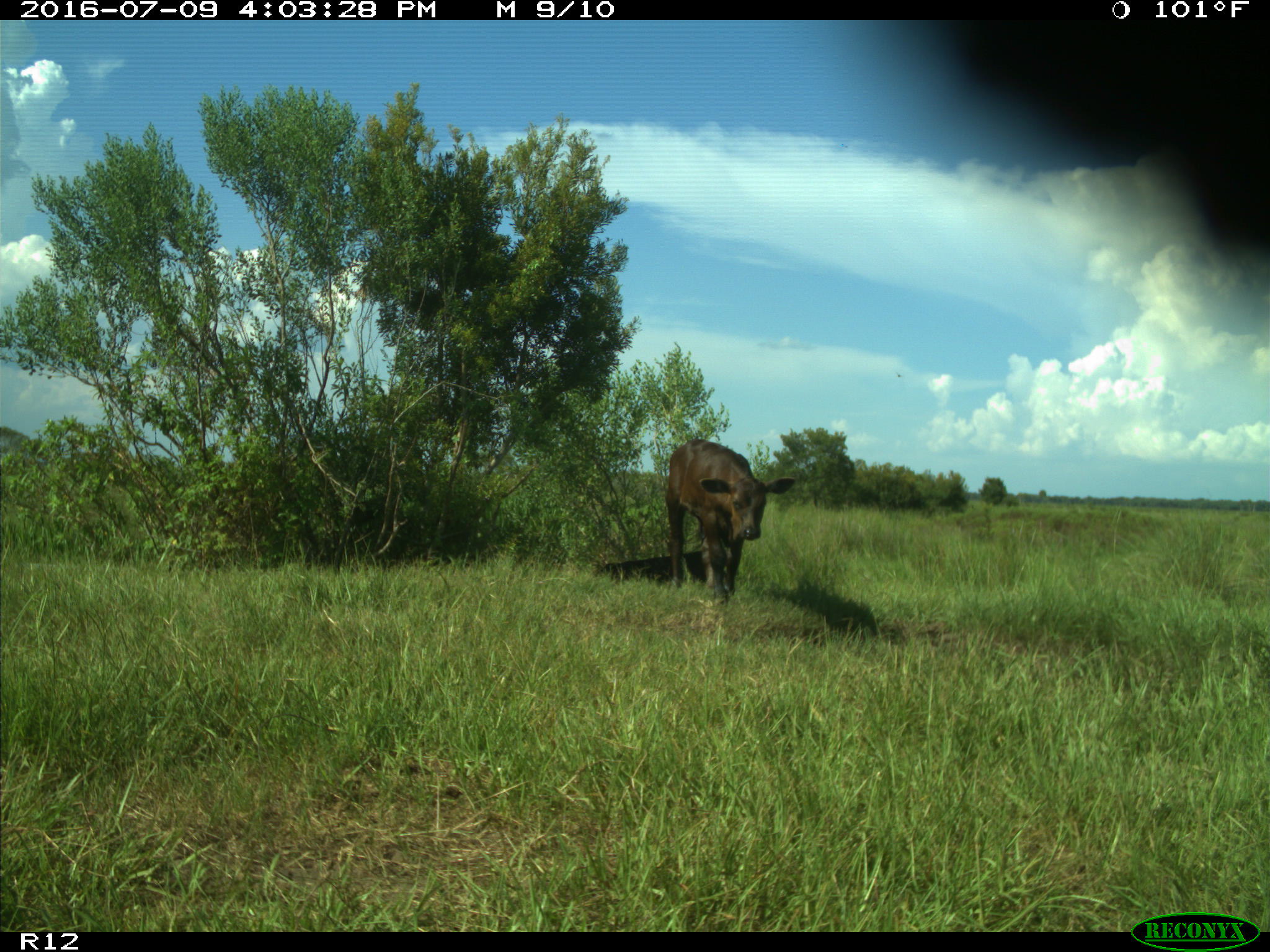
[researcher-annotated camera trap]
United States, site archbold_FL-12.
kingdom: Animalia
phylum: Chordata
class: Mammalia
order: Artiodactyla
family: Bovidae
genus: Bos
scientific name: Bos taurus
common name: domestic cow